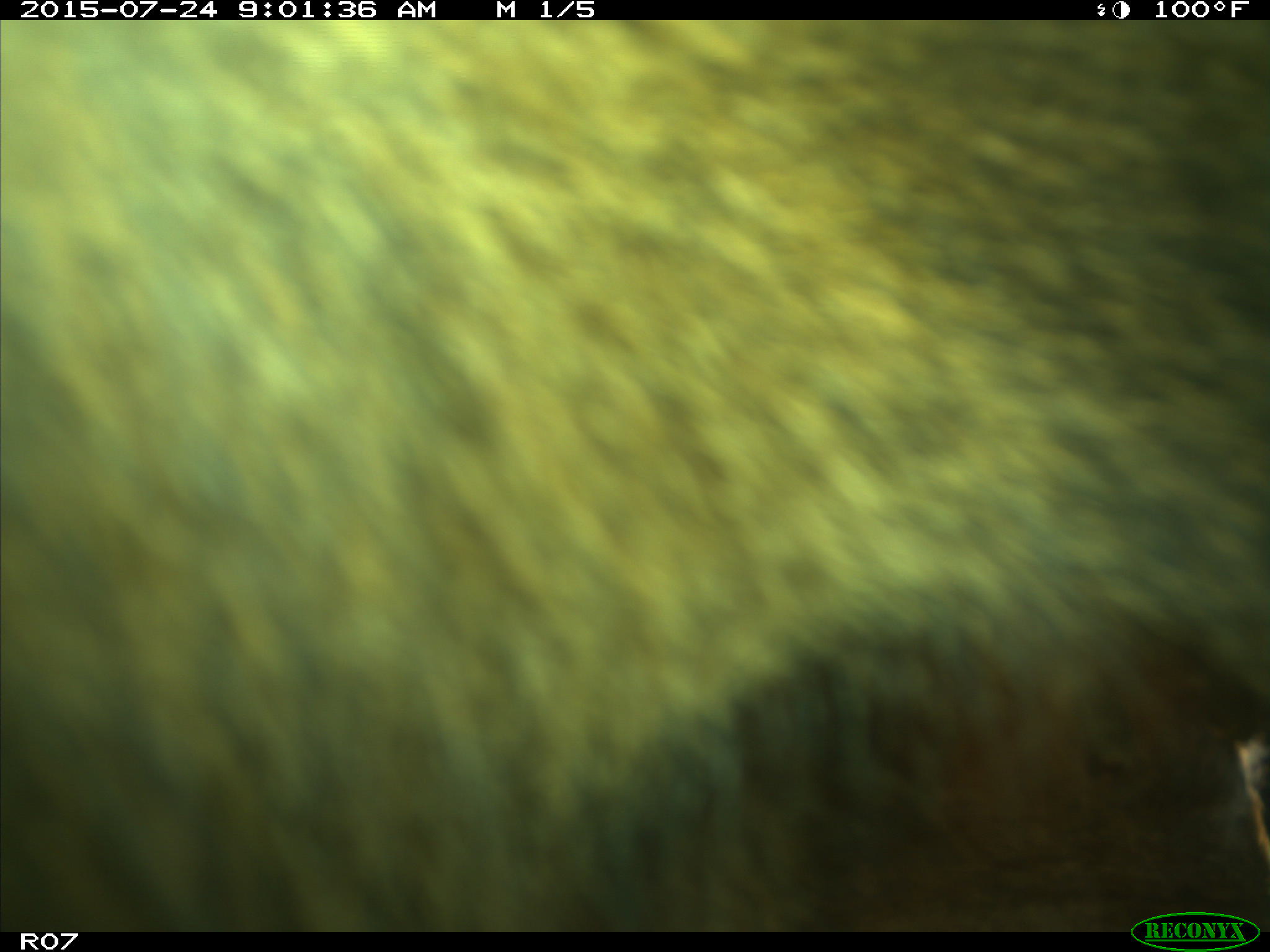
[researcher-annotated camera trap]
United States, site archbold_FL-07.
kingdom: Animalia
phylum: Chordata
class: Mammalia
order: Artiodactyla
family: Bovidae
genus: Bos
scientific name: Bos taurus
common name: domestic cow